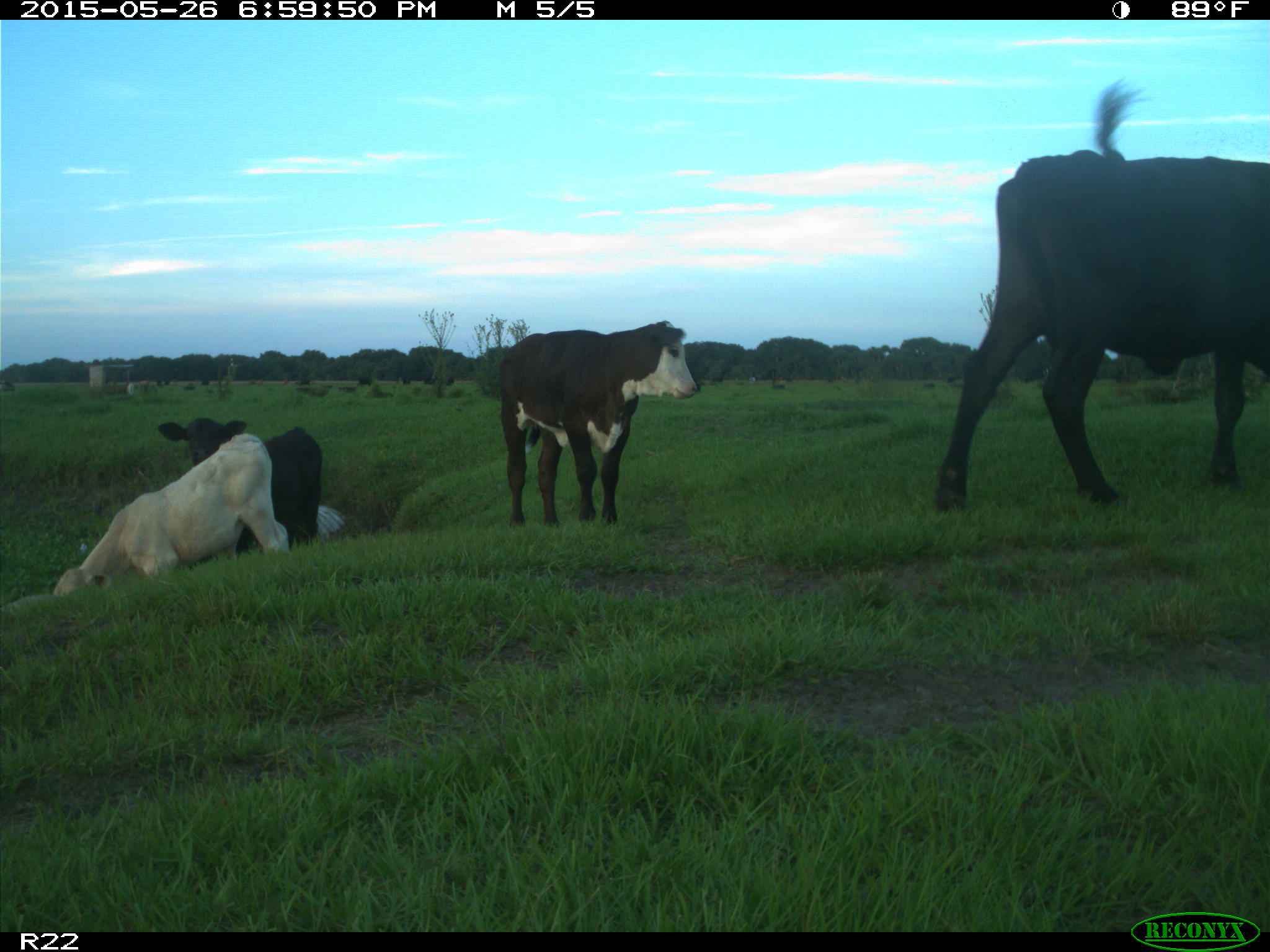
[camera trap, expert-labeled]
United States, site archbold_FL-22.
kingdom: Animalia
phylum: Chordata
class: Mammalia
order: Artiodactyla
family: Bovidae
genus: Bos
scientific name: Bos taurus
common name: domestic cow